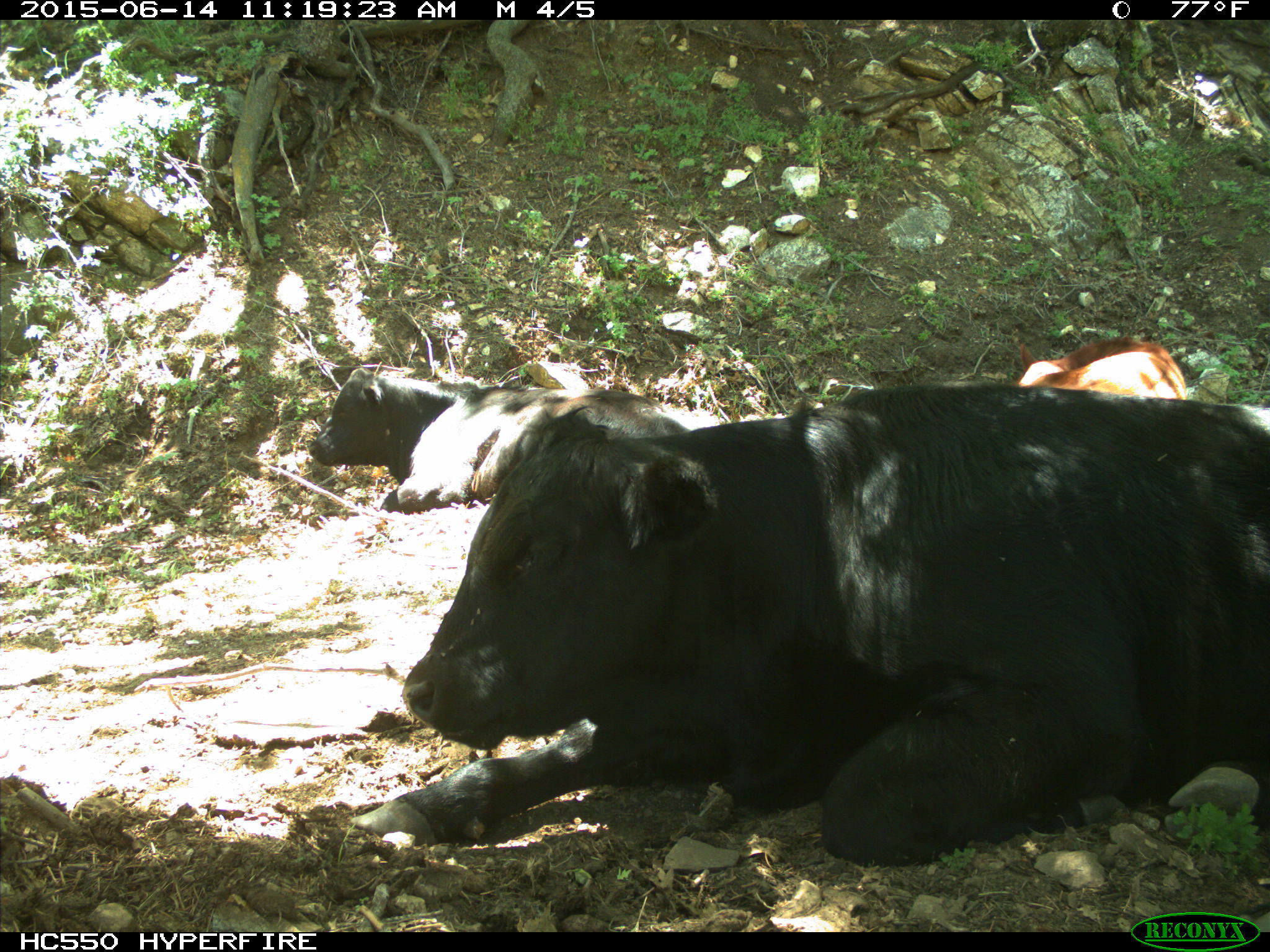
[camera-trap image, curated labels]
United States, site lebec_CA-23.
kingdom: Animalia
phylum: Chordata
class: Mammalia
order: Artiodactyla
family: Bovidae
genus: Bos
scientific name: Bos taurus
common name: domestic cow